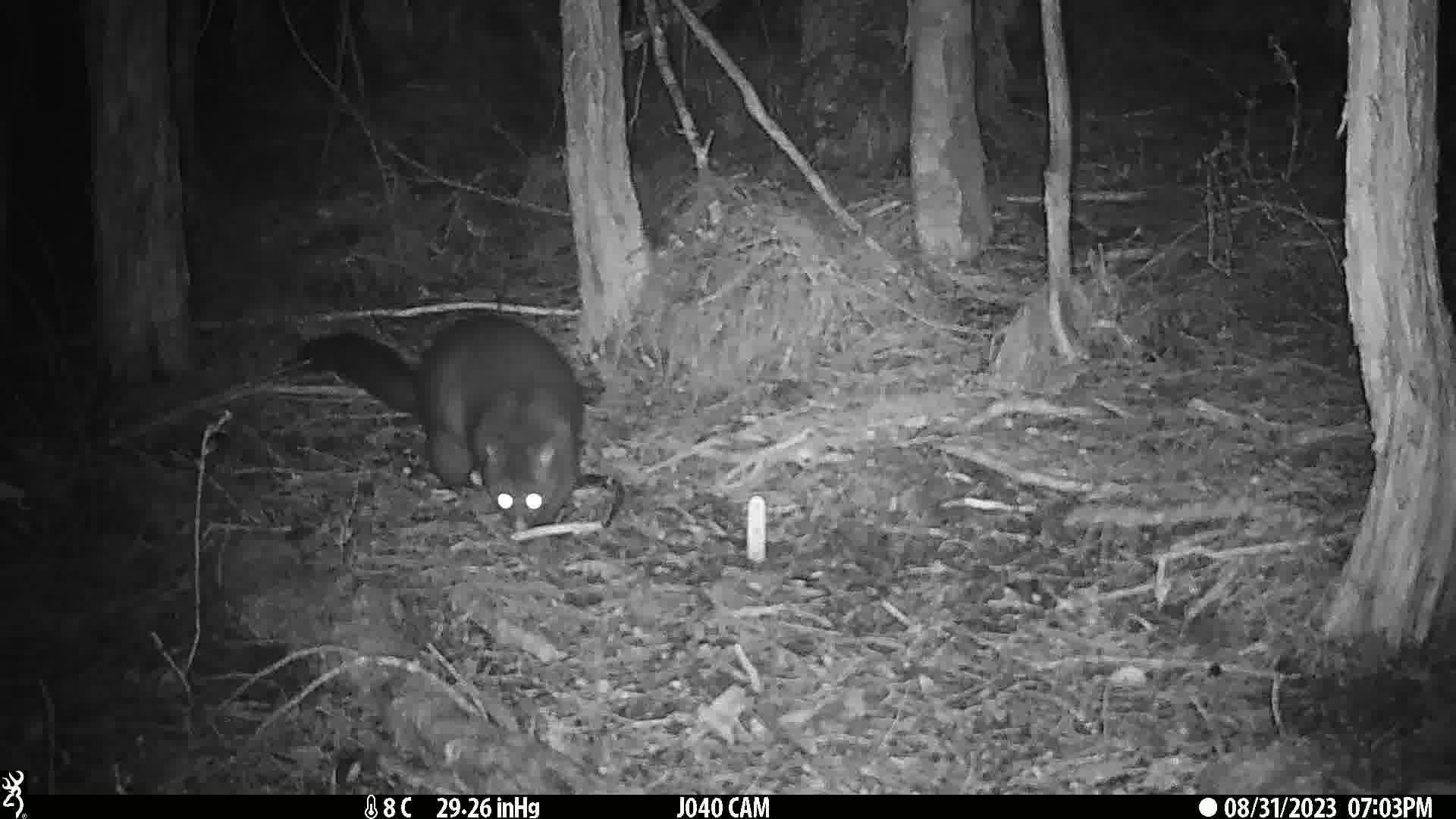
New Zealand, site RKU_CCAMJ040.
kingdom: Animalia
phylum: Chordata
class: Mammalia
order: Diprotodontia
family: Phalangeridae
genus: Trichosurus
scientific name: Trichosurus vulpecula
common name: common brushtail possum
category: possum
Possum (common brushtail possum) (Trichosurus vulpecula).